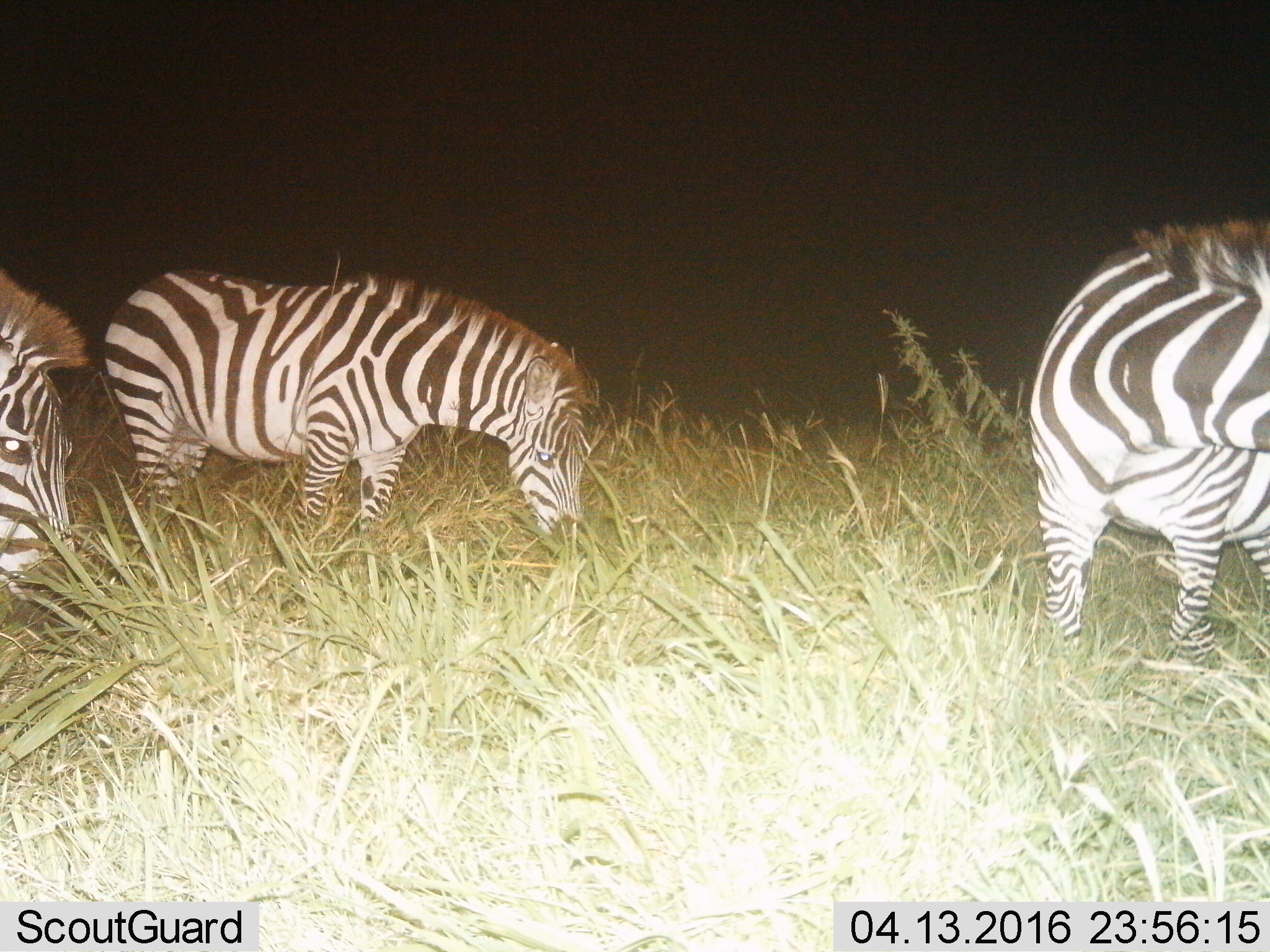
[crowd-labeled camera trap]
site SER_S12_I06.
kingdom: Animalia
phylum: Chordata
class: Mammalia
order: Perissodactyla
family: Equidae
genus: Equus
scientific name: Equus quagga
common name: plains zebra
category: zebraplains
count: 3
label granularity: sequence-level